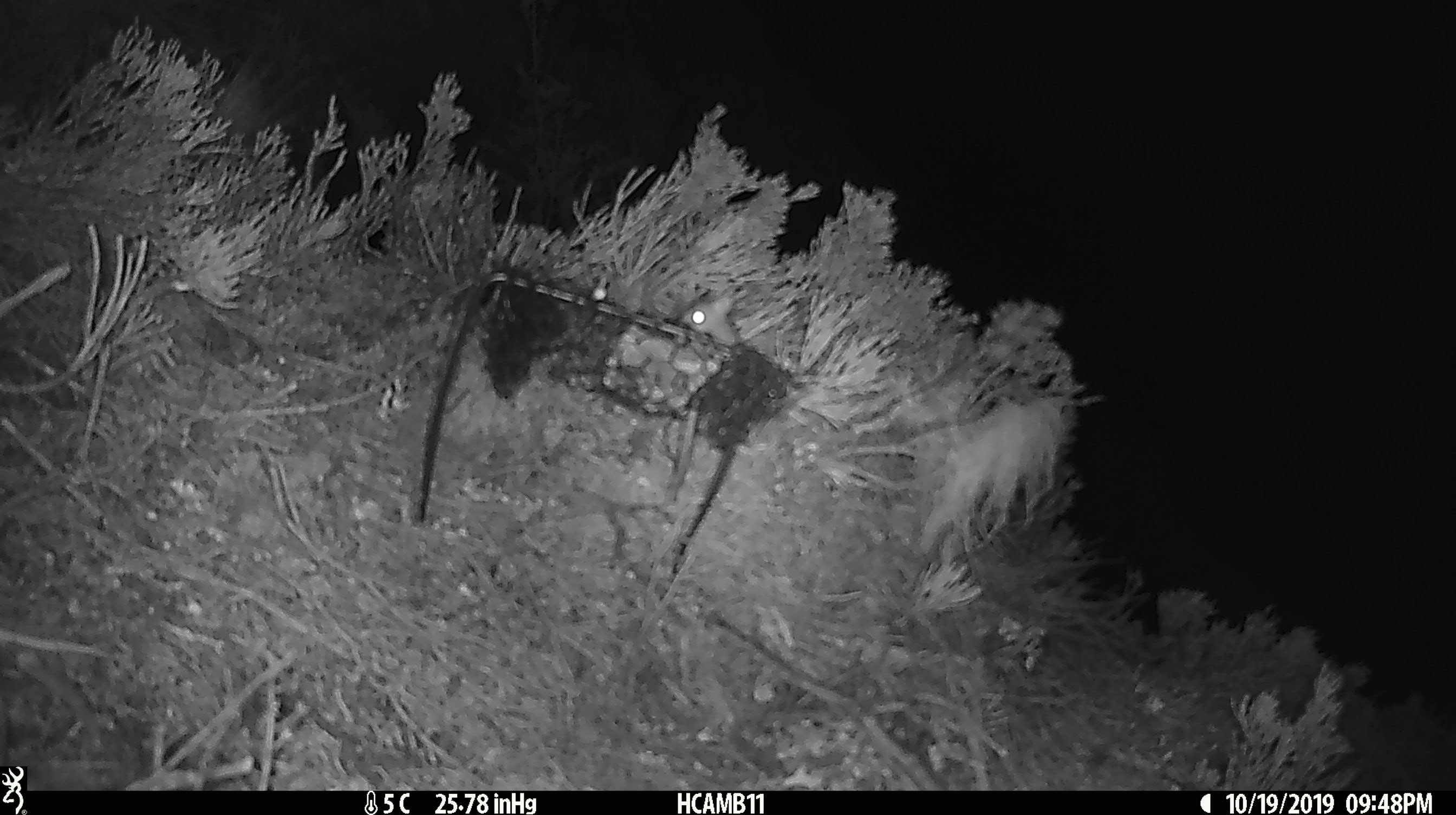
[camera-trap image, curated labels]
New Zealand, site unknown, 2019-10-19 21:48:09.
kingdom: Animalia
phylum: Chordata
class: Mammalia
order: Rodentia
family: Muridae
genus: Mus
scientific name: Mus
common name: mouse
Mouse (Mus).